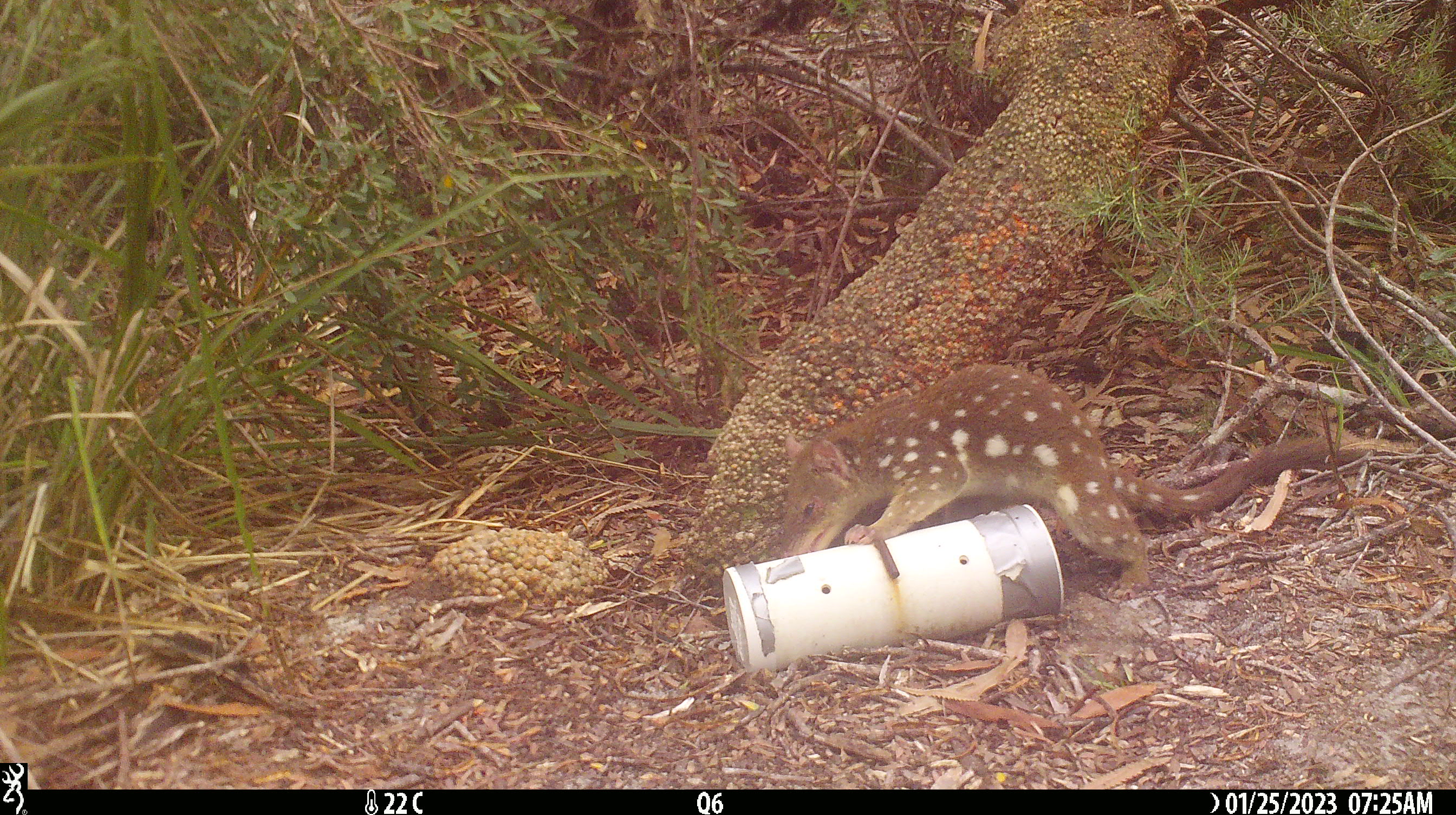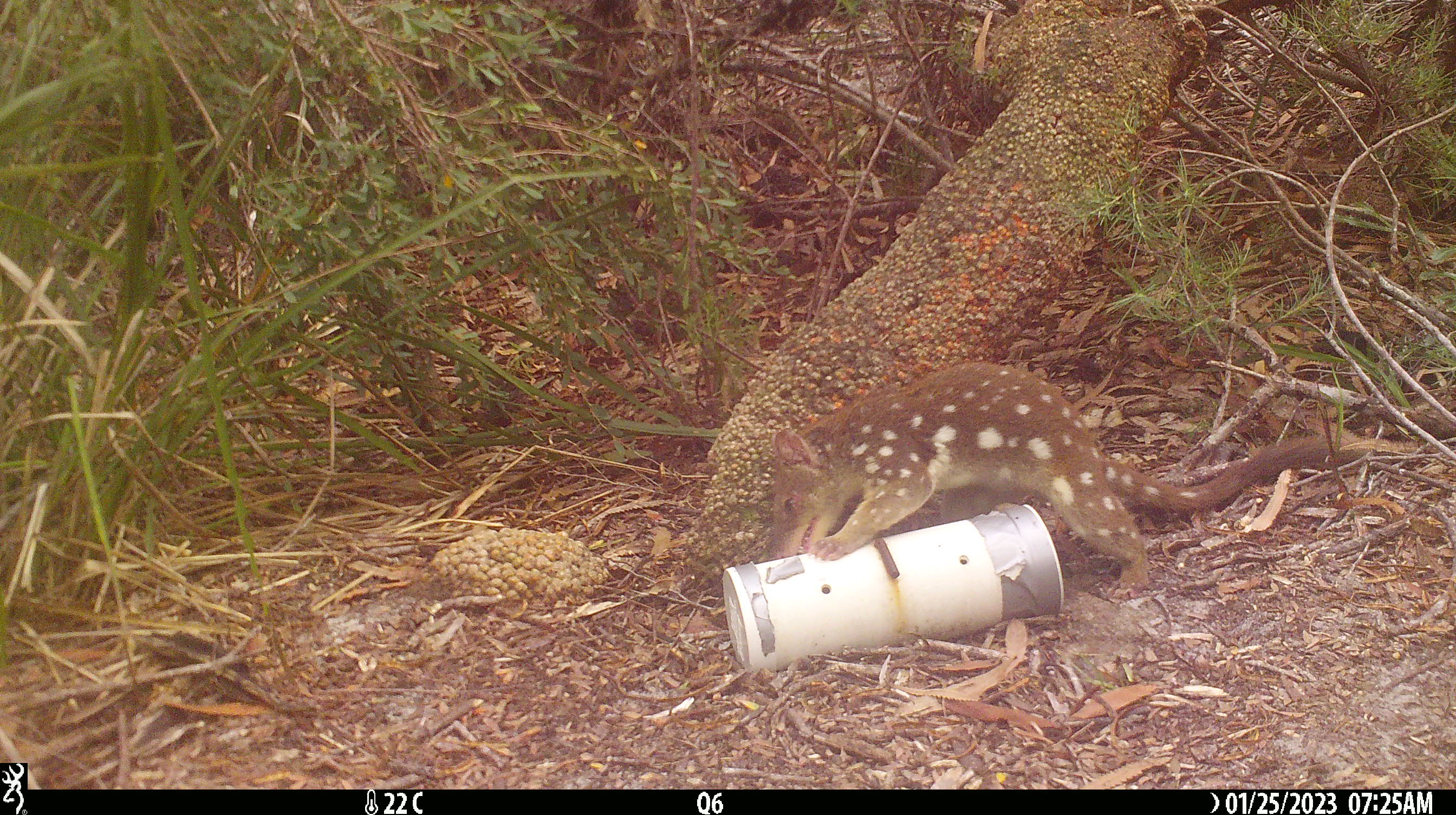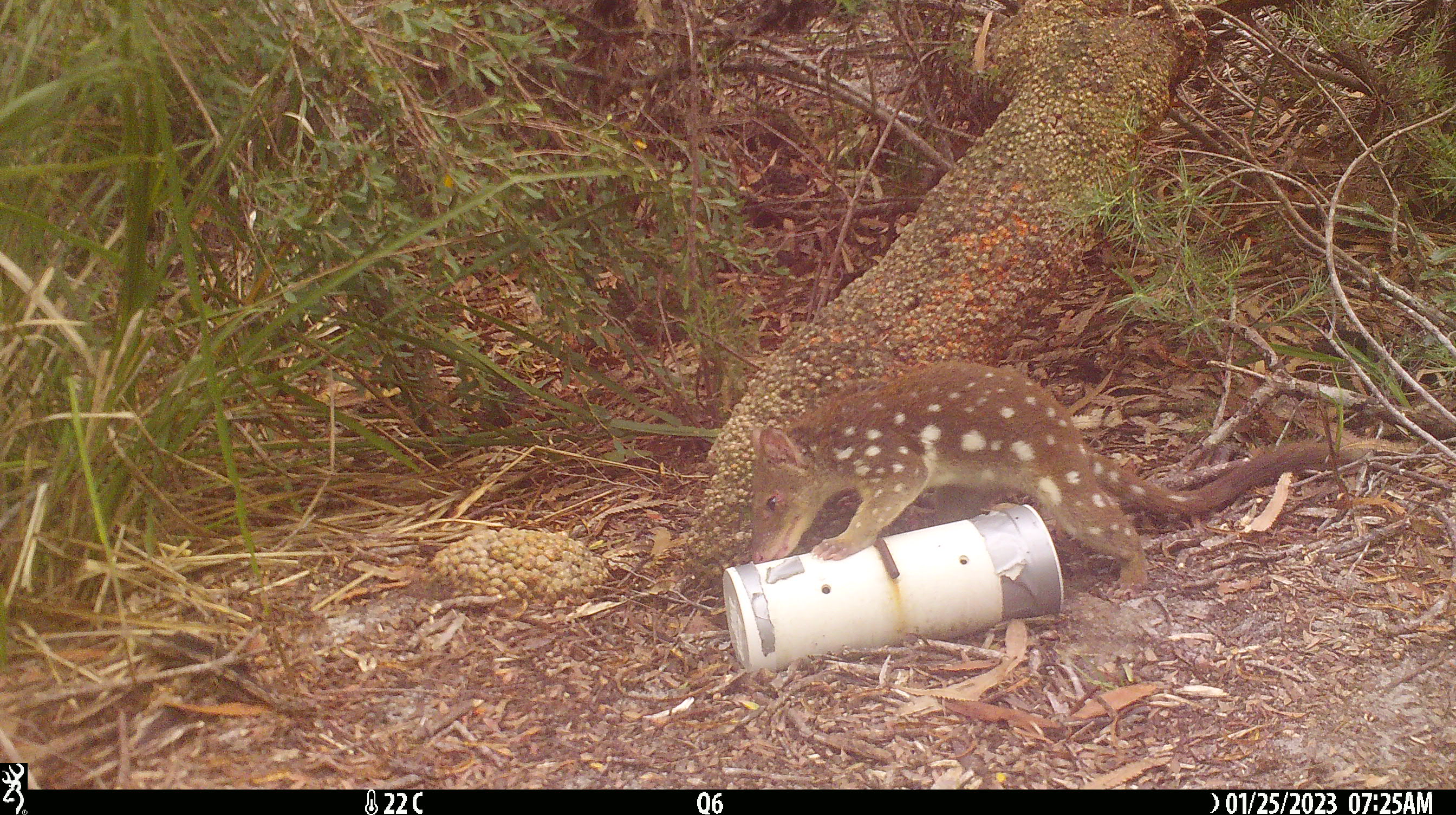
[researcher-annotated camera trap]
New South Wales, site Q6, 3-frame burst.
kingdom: Animalia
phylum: Chordata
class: Mammalia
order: Dasyuromorphia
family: Dasyuridae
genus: Dasyurus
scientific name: Dasyurus maculatus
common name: spotted-tailed quoll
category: quoll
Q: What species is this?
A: Quoll (spotted-tailed quoll) (Dasyurus maculatus).